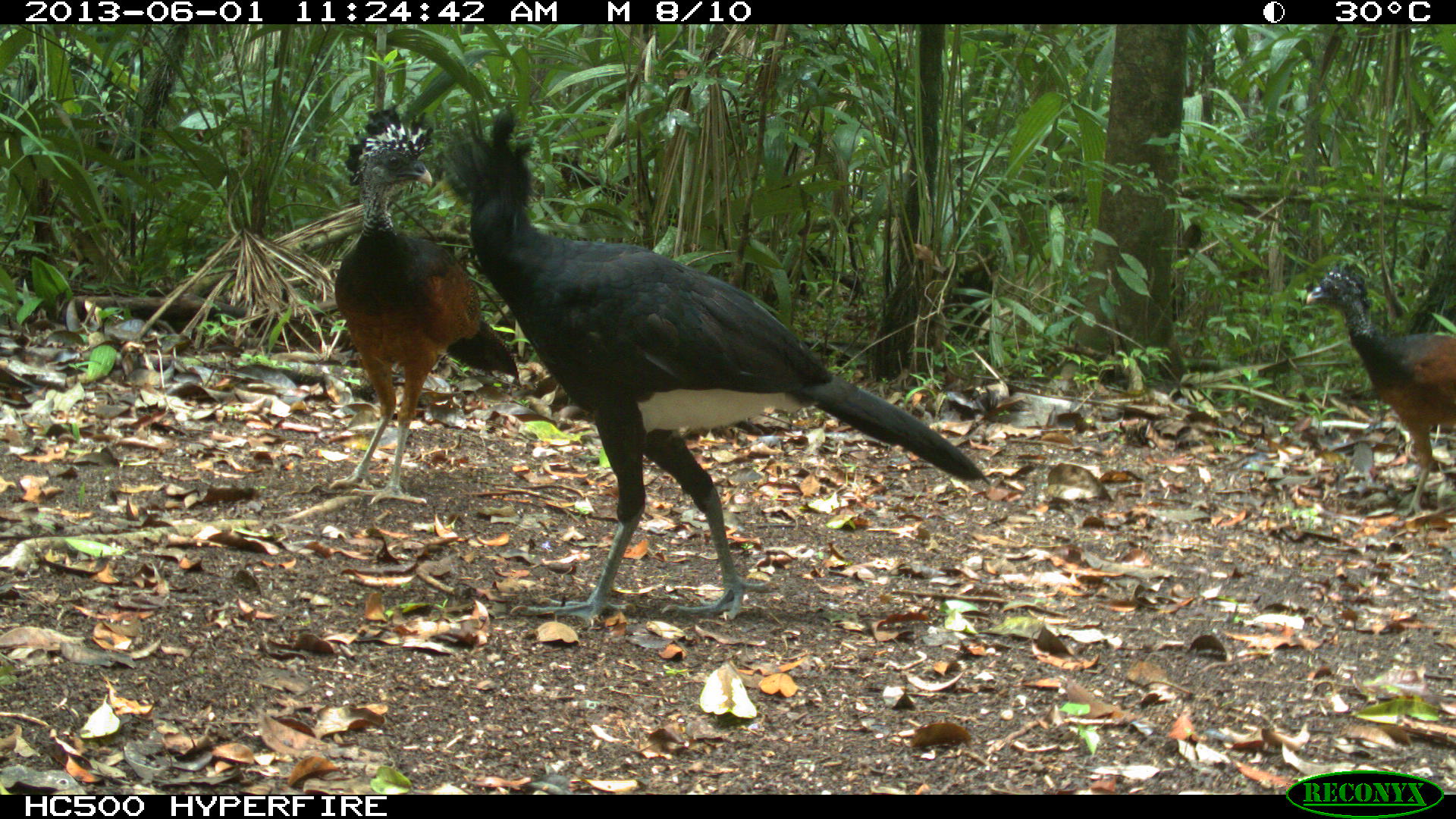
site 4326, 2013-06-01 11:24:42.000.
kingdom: Animalia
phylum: Chordata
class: Aves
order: Galliformes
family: Cracidae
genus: Crax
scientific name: Crax rubra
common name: great curassow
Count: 4.